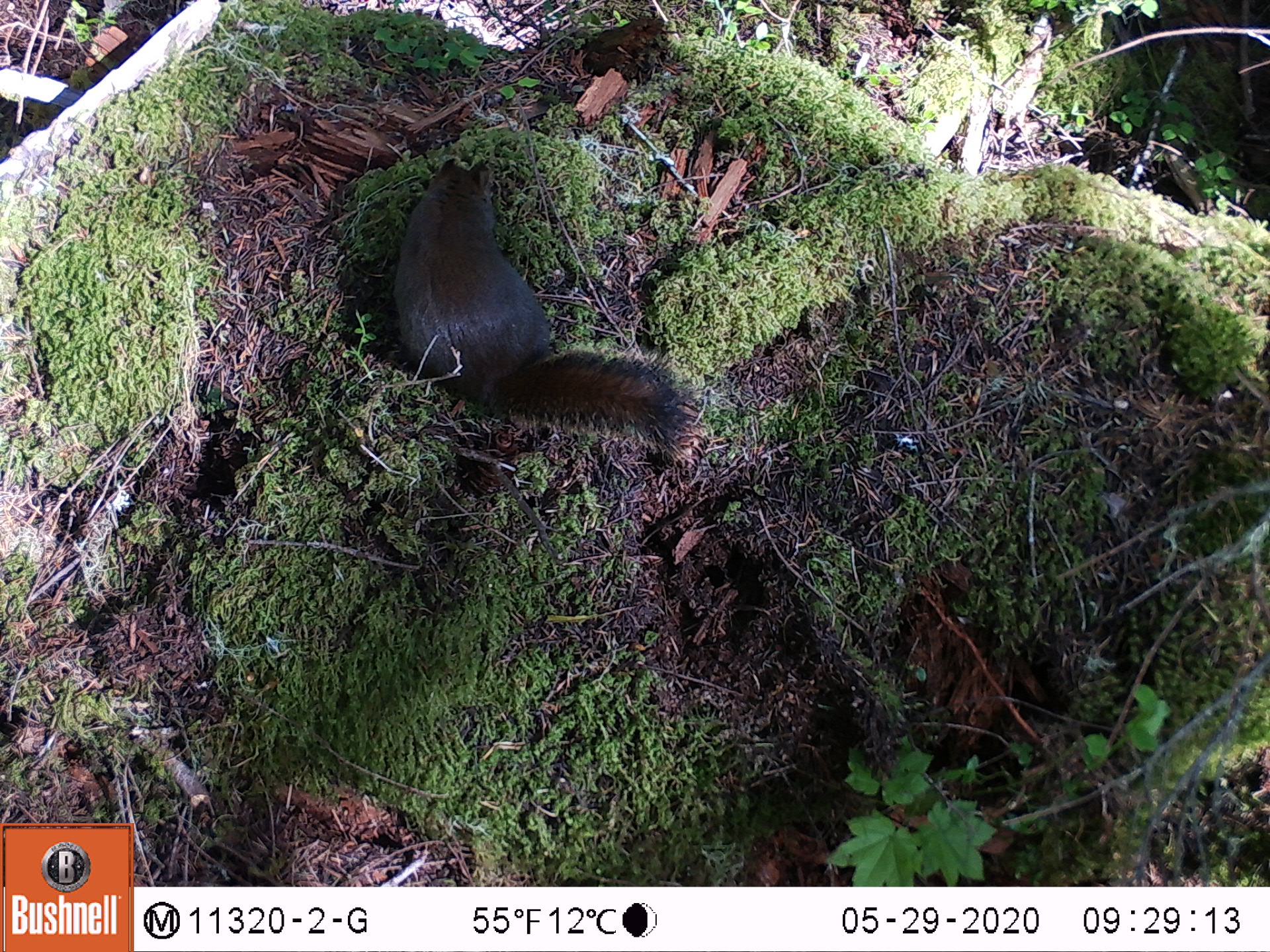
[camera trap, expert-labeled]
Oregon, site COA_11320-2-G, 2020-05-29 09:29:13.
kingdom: Animalia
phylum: Chordata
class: Mammalia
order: Rodentia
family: Sciuridae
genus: Tamiasciurus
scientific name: Tamiasciurus douglasii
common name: douglas squirrel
Douglas squirrel (Tamiasciurus douglasii).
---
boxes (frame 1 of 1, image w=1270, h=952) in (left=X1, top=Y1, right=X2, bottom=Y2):
douglas squirrel: (left=388, top=148, right=693, bottom=439)